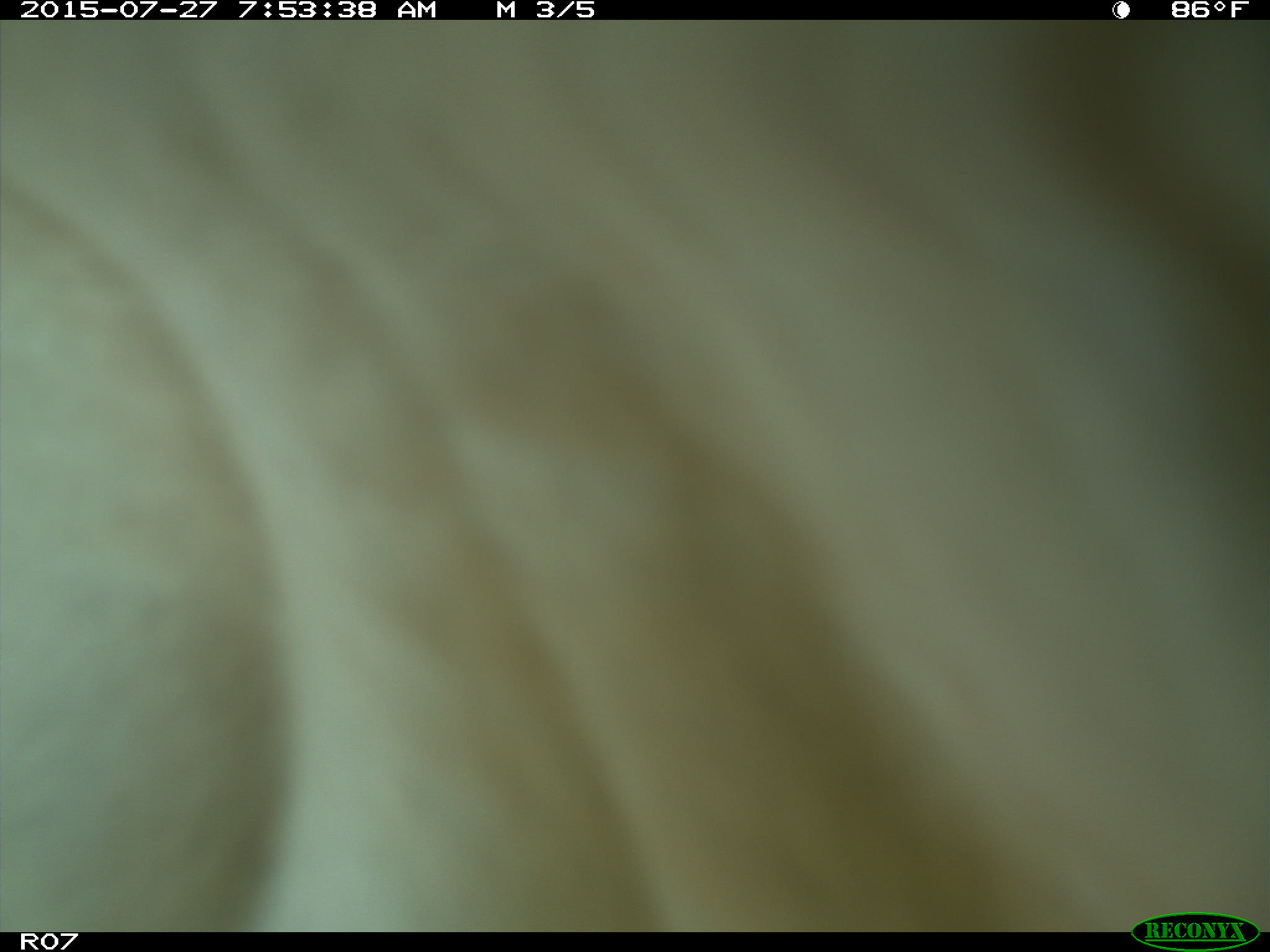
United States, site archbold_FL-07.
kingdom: Animalia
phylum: Chordata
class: Mammalia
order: Artiodactyla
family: Bovidae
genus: Bos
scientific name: Bos taurus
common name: domestic cow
Bos taurus (domestic cow).